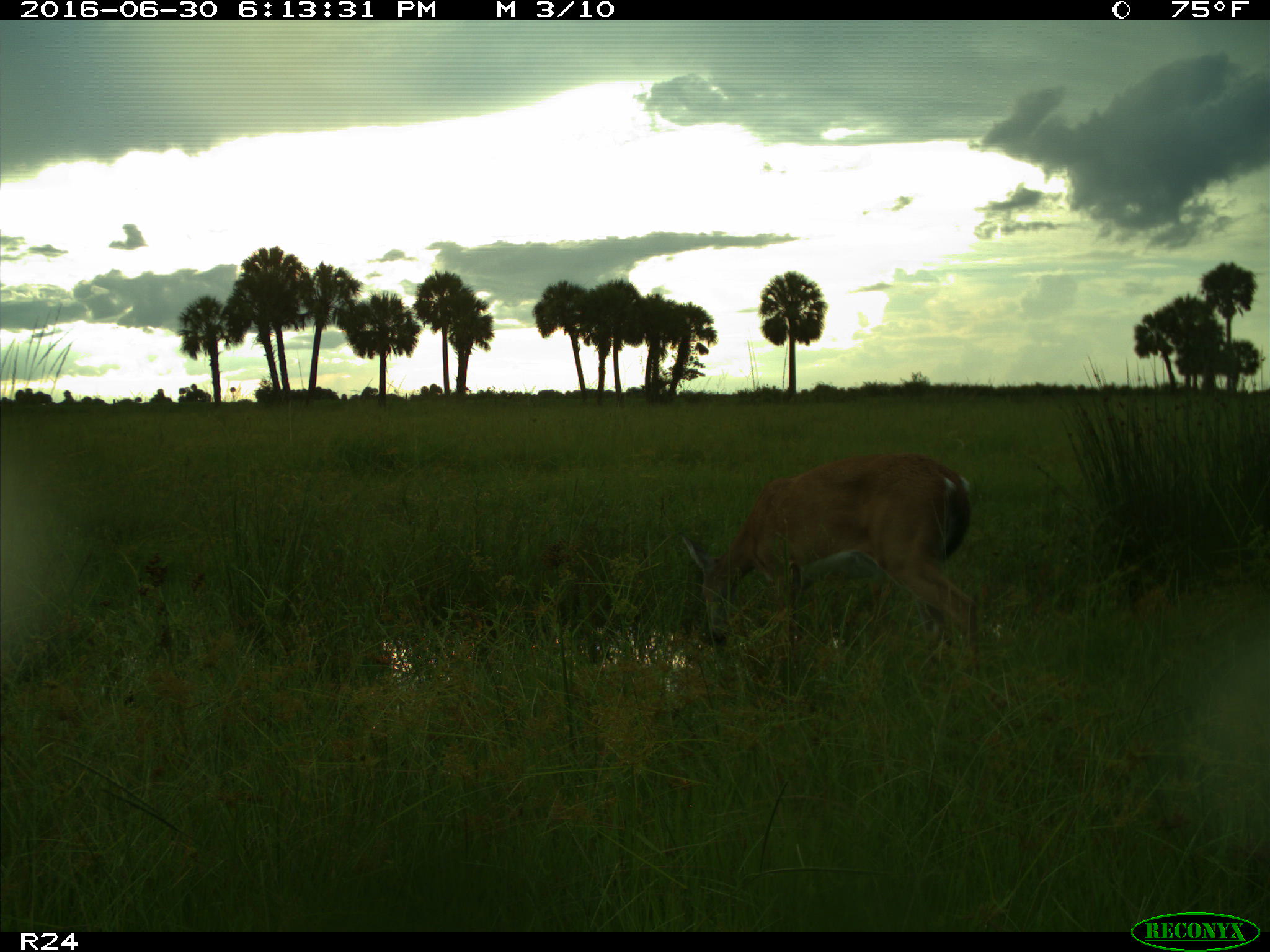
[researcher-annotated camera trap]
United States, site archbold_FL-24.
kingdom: Animalia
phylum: Chordata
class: Mammalia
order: Artiodactyla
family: Cervidae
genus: Odocoileus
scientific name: Odocoileus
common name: deer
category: unidentified deer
Unidentified deer (deer) (Odocoileus).